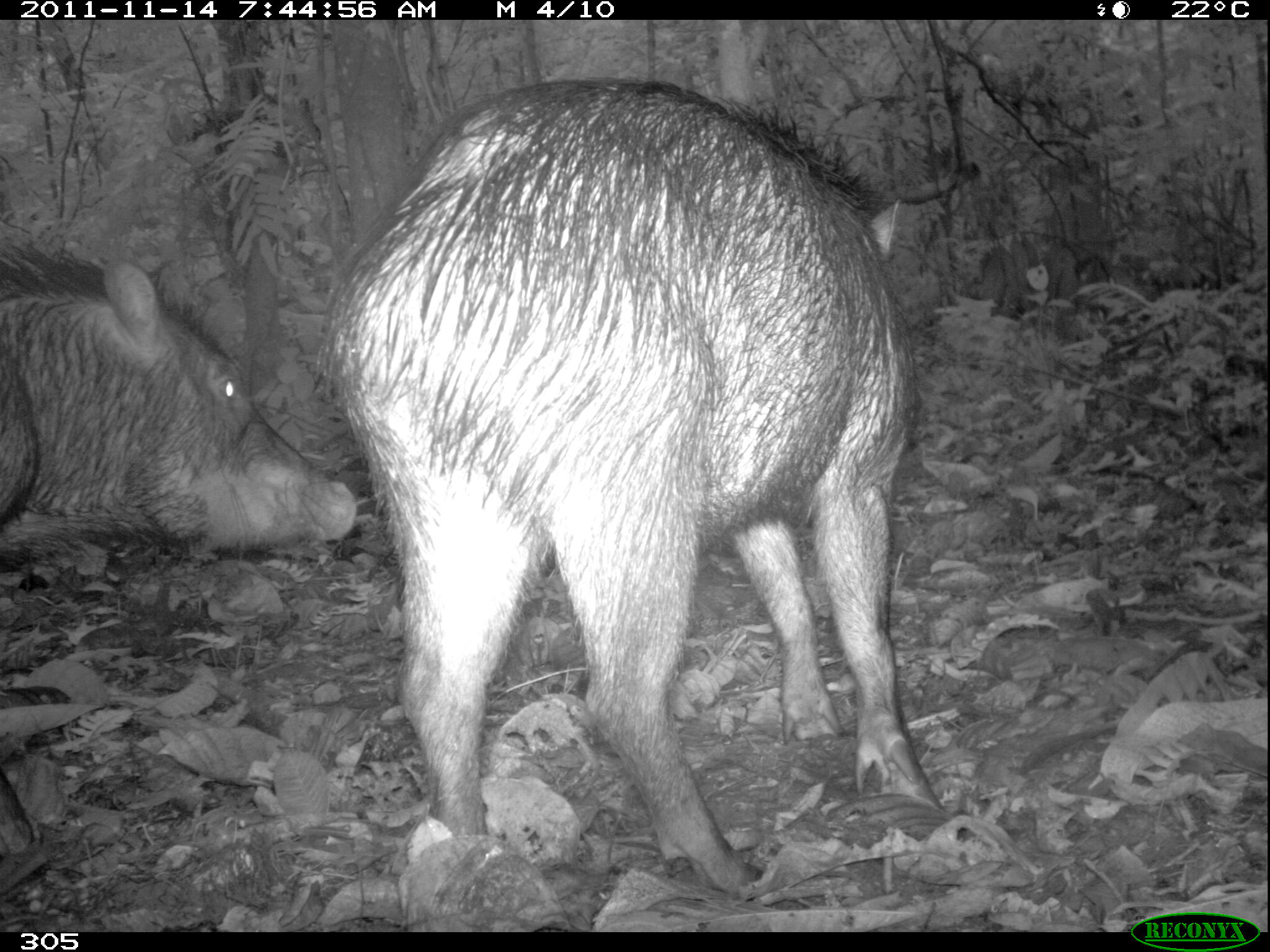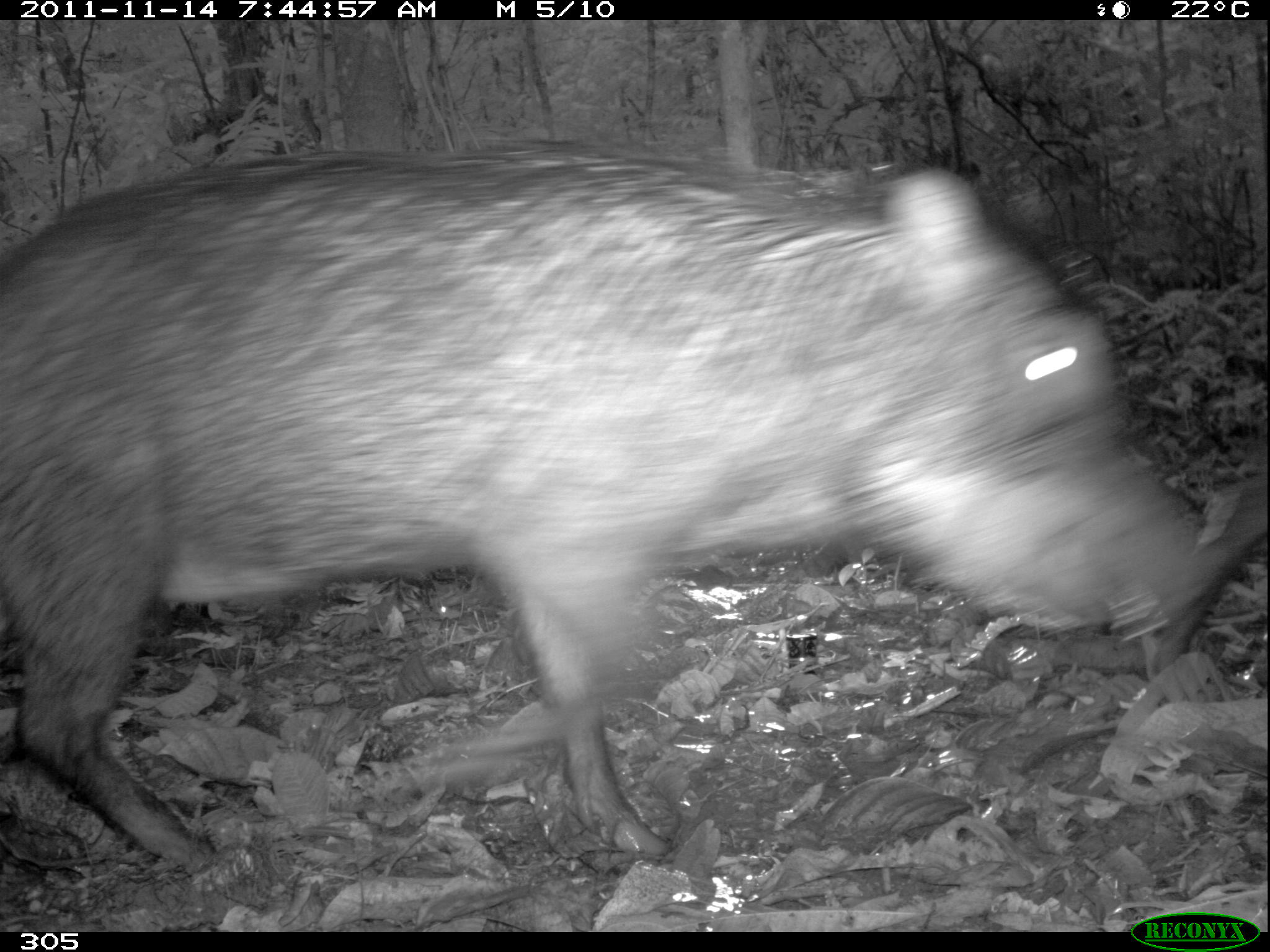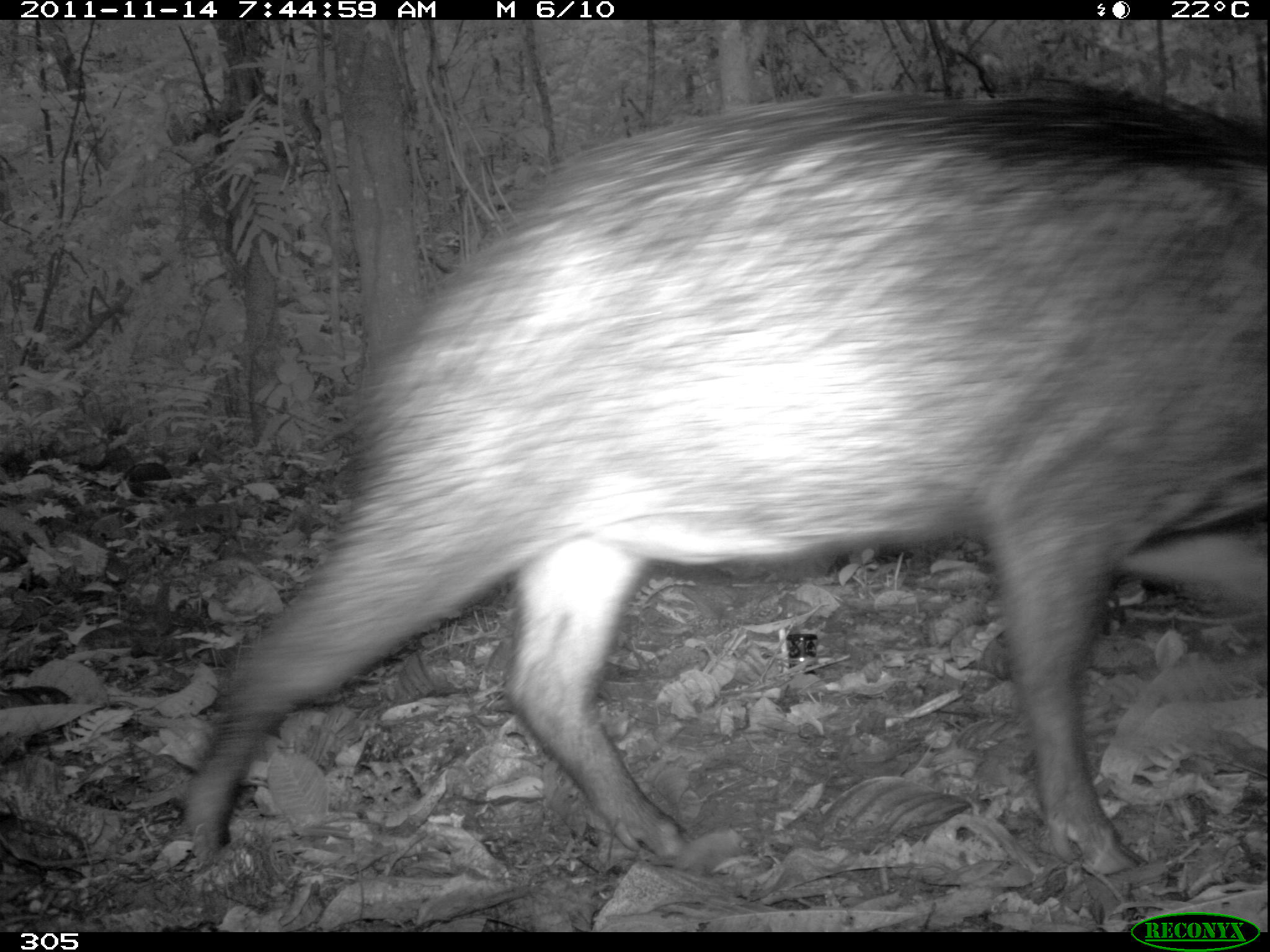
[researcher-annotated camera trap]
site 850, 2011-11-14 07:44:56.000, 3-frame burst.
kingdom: Animalia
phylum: Chordata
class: Mammalia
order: Artiodactyla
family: Tayassuidae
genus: Tayassu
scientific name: Tayassu pecari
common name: white-lipped peccary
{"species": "Tayassu pecari (white-lipped peccary)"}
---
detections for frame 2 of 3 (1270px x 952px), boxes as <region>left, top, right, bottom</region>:
tayassu pecari: <region>0, 145, 1215, 853</region>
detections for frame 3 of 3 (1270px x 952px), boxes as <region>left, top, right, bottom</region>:
tayassu pecari: <region>179, 74, 1270, 876</region>